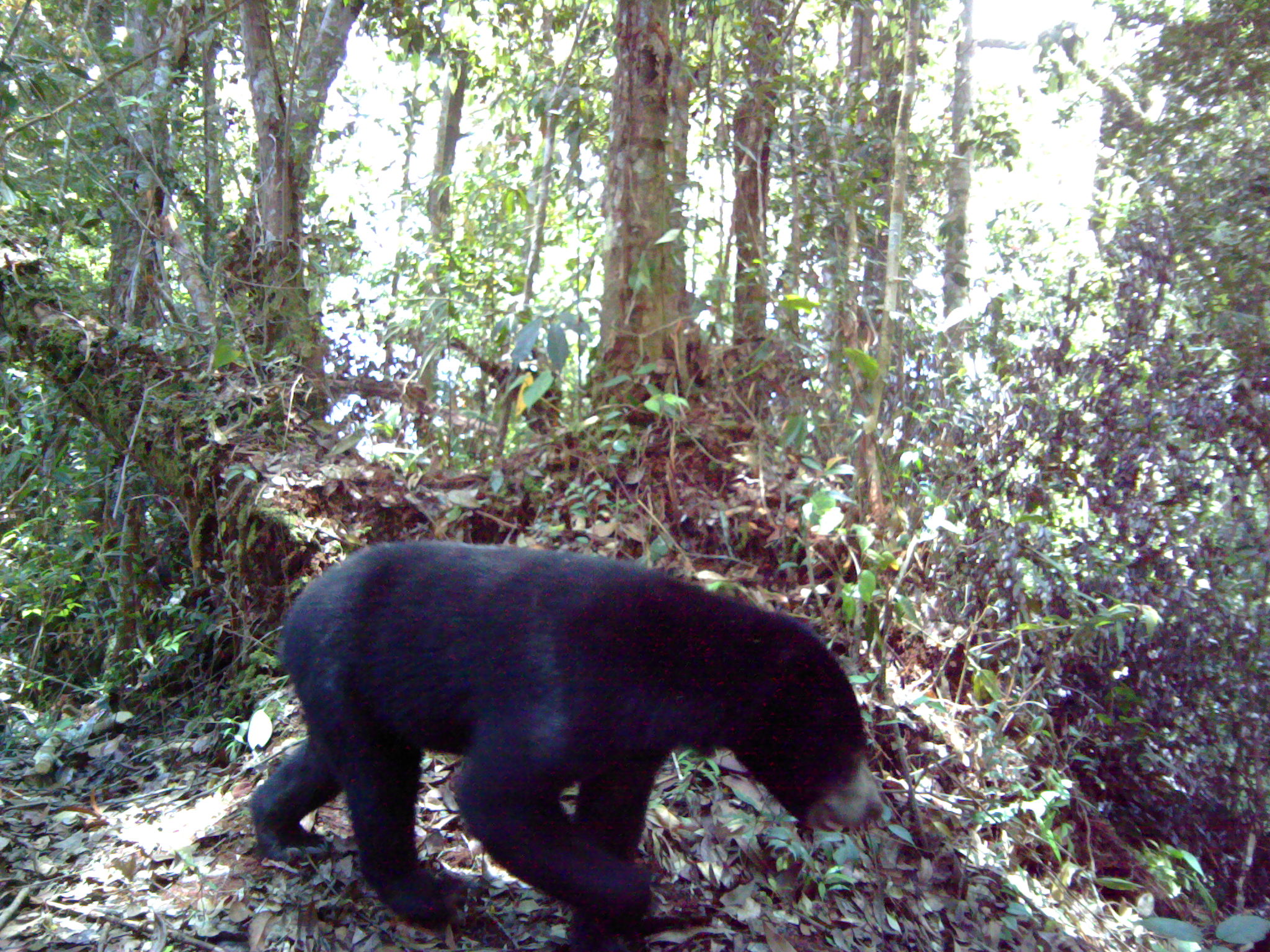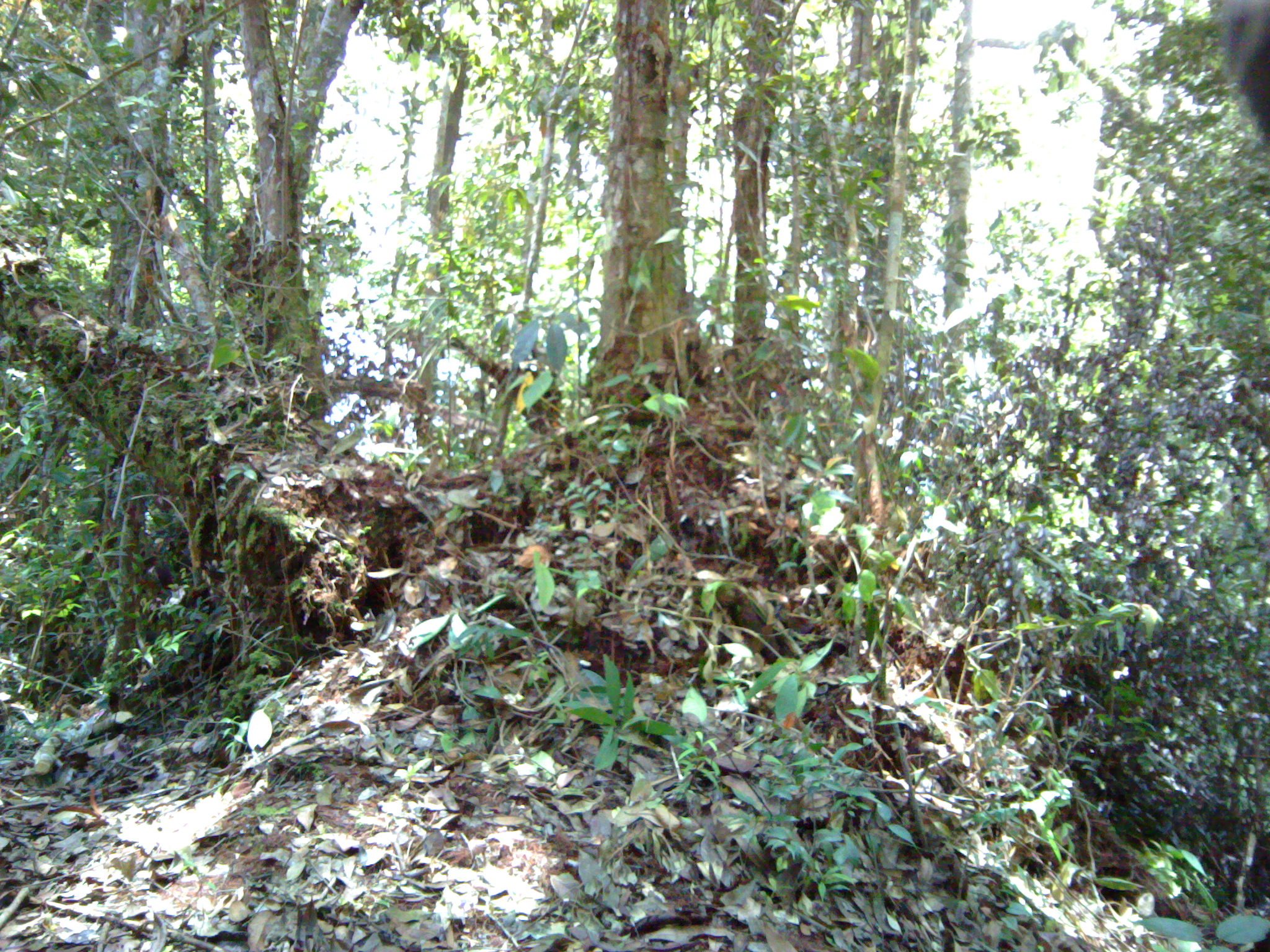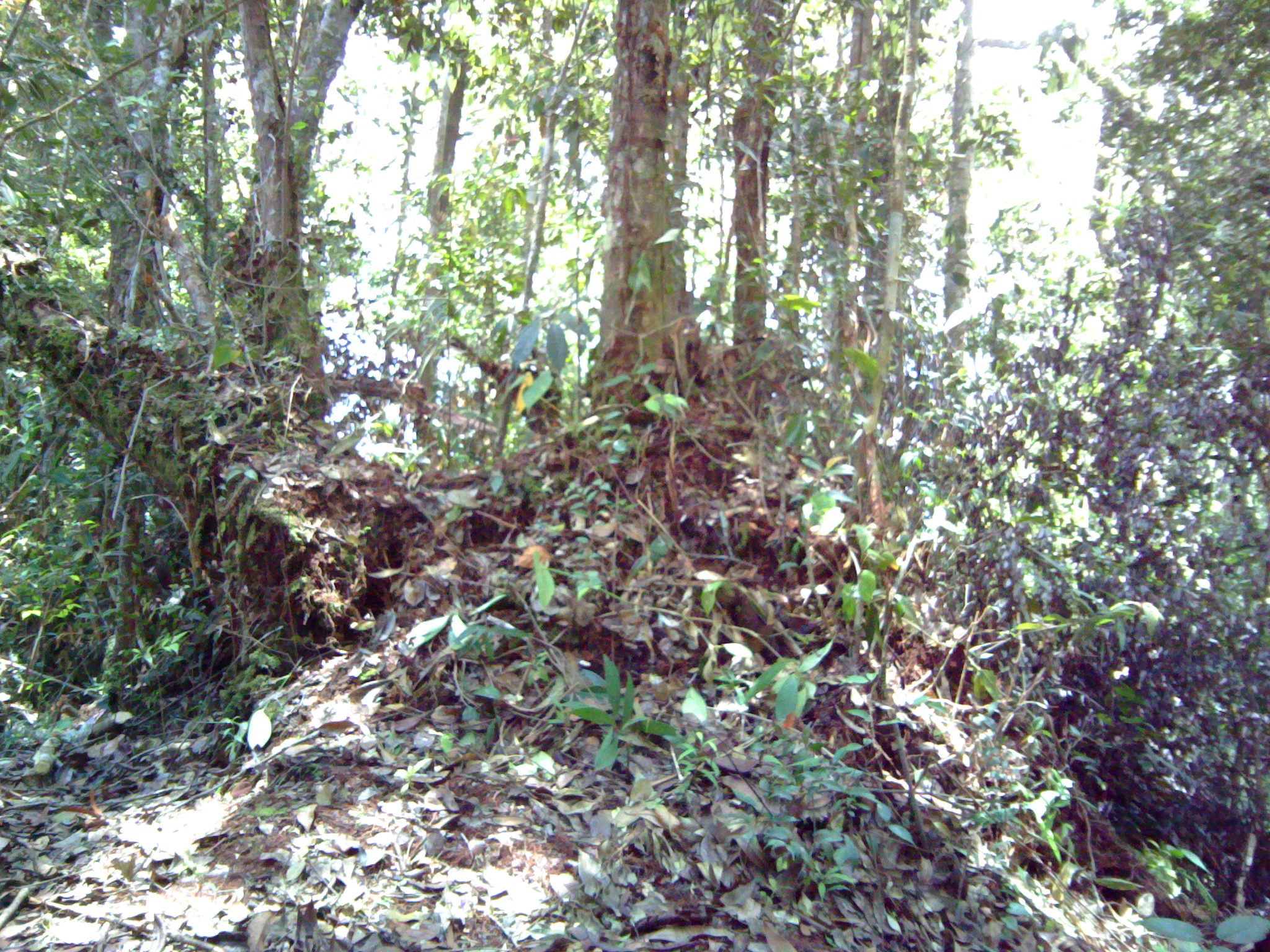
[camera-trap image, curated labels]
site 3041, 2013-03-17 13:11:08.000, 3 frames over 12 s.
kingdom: Animalia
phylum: Chordata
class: Mammalia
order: Carnivora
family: Ursidae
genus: Helarctos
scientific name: Helarctos malayanus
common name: sun bear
Helarctos malayanus (sun bear), count 1.